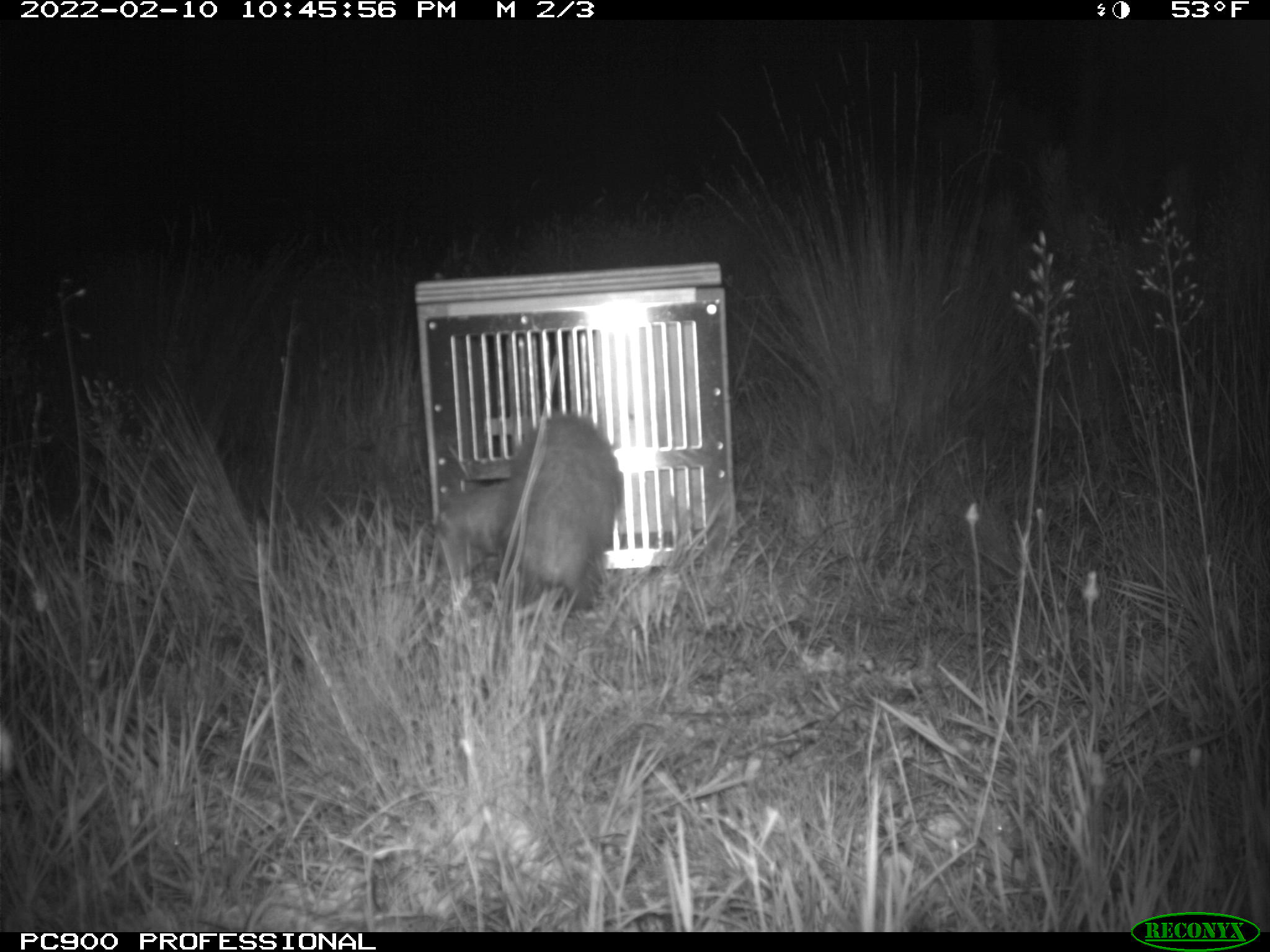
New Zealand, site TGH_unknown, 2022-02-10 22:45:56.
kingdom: Animalia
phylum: Chordata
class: Mammalia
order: Carnivora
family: Mustelidae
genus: Mustela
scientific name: Mustela furo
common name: ferret